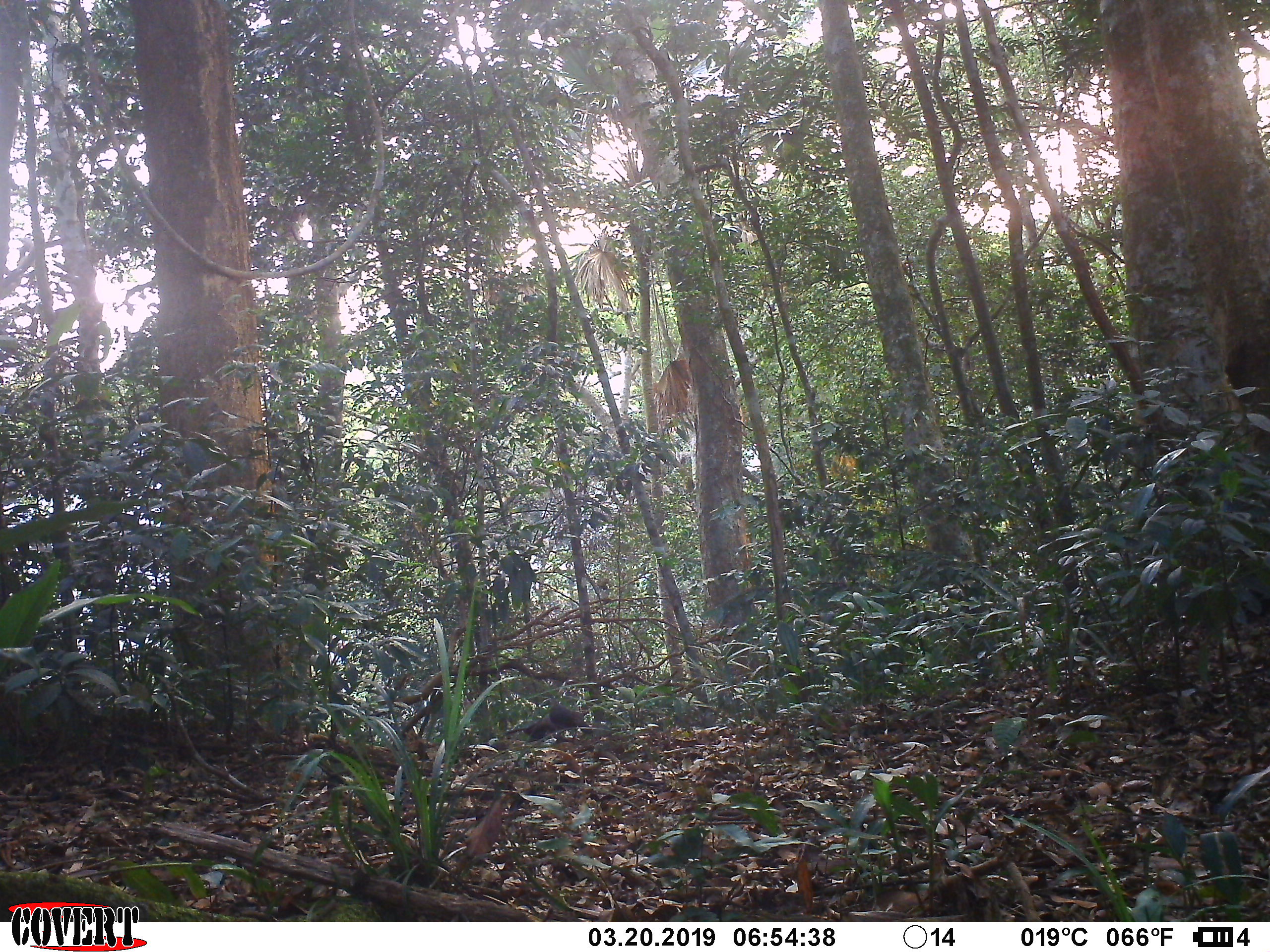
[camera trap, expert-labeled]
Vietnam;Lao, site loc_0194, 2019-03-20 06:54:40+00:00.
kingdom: Animalia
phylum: Chordata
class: Aves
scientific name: Aves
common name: bird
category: unidentified bird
Unidentified bird (bird) (Aves). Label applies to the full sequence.